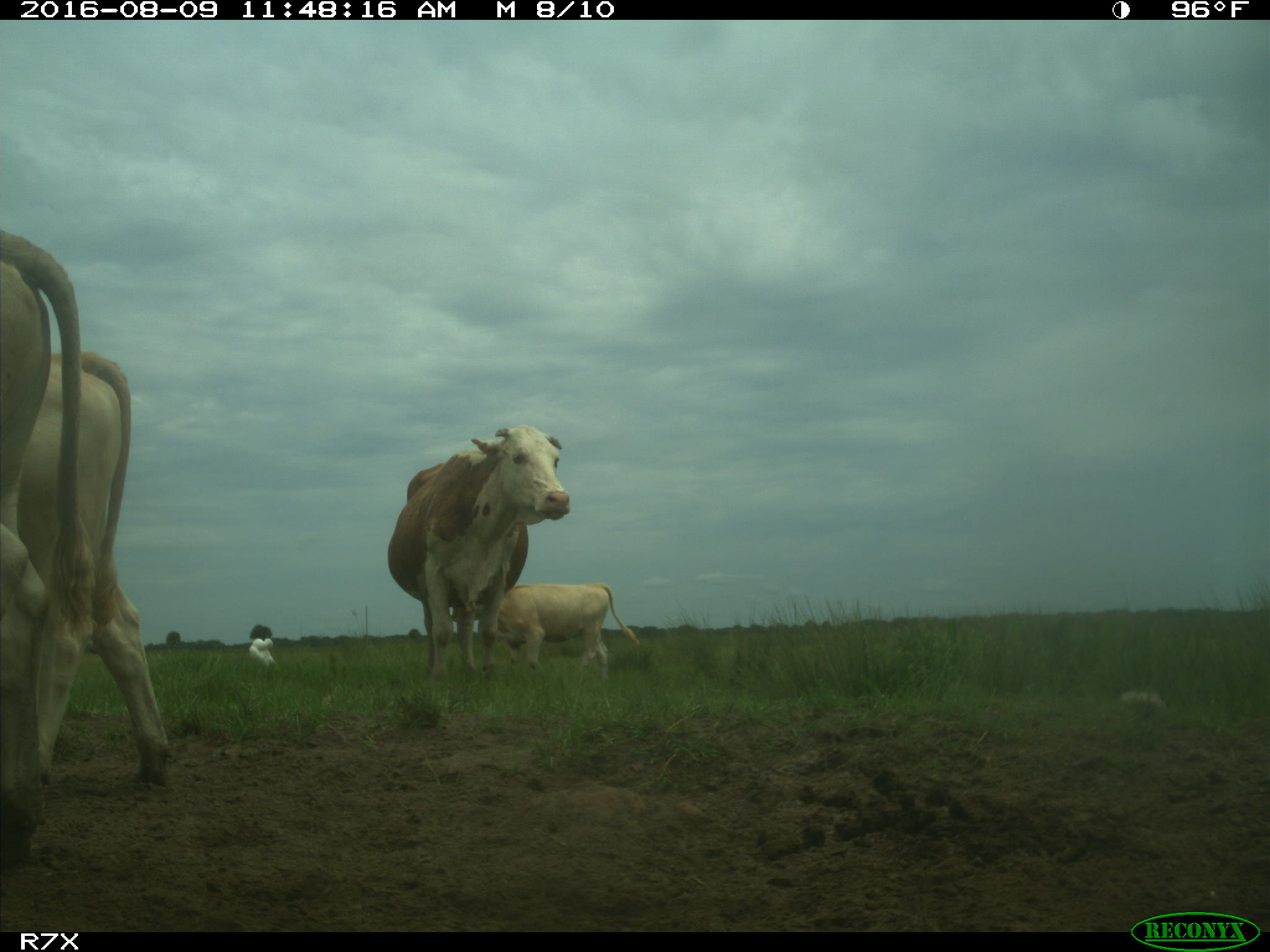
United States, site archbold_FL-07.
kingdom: Animalia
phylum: Chordata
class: Mammalia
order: Artiodactyla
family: Bovidae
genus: Bos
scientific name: Bos taurus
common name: domestic cow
Bos taurus (domestic cow).